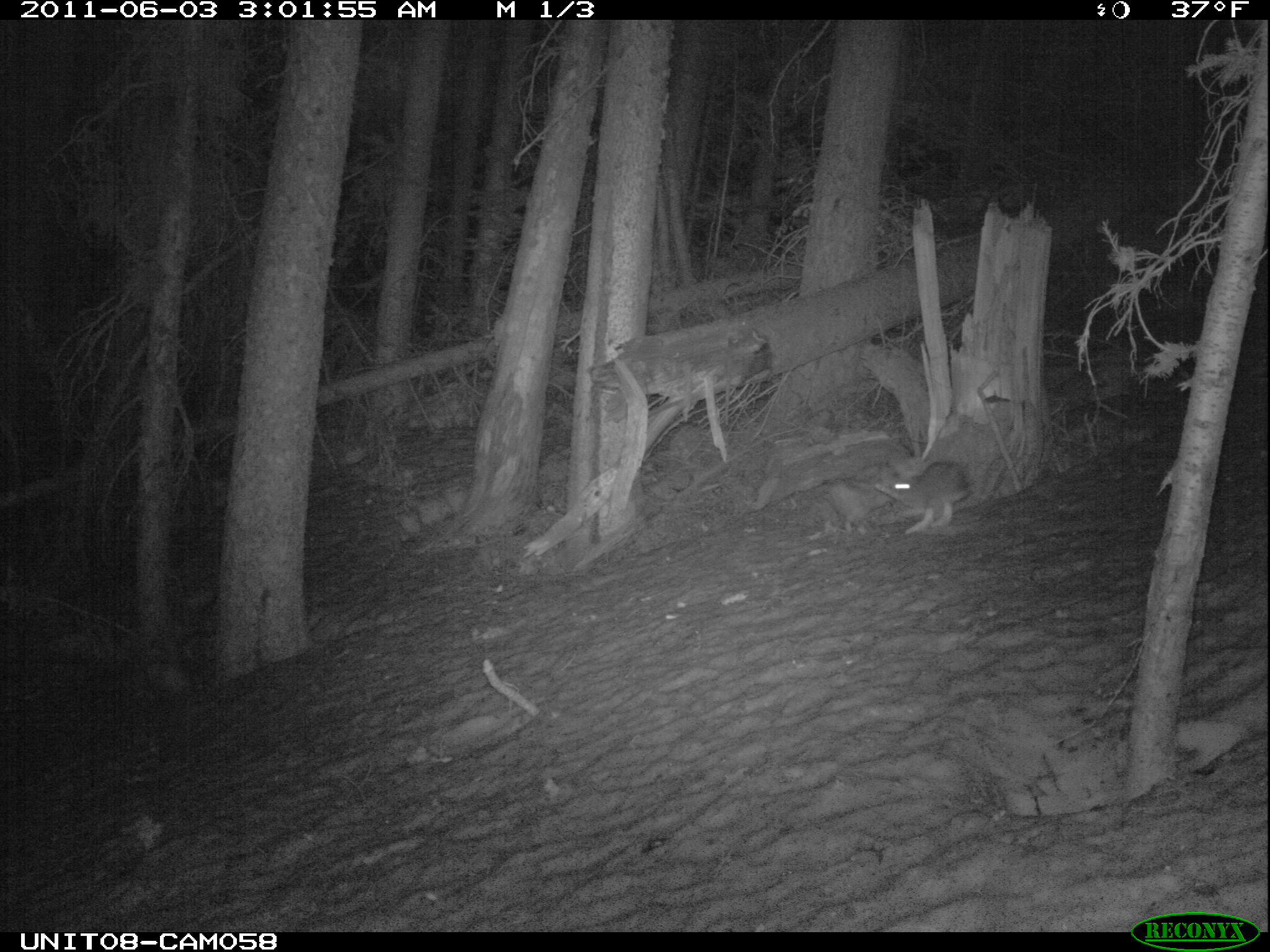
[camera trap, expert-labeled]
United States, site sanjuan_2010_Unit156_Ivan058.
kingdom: Animalia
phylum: Chordata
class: Mammalia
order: Lagomorpha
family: Leporidae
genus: Lepus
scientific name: Lepus americanus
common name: snowshoe hare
Lepus americanus (snowshoe hare).